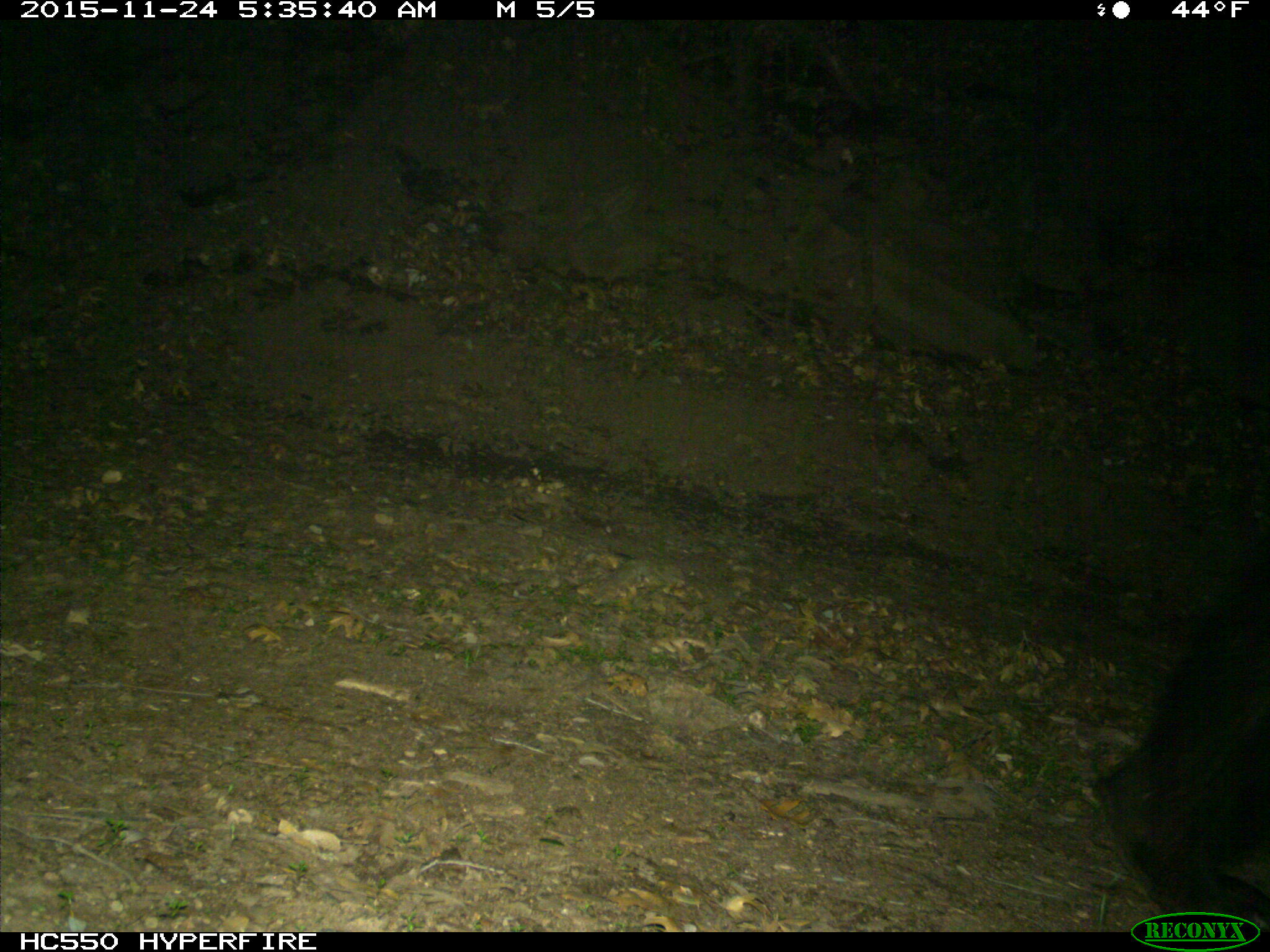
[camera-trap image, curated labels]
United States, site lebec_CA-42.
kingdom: Animalia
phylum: Chordata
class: Mammalia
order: Carnivora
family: Ursidae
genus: Ursus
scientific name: Ursus americanus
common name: american black bear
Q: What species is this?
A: Ursus americanus (american black bear).